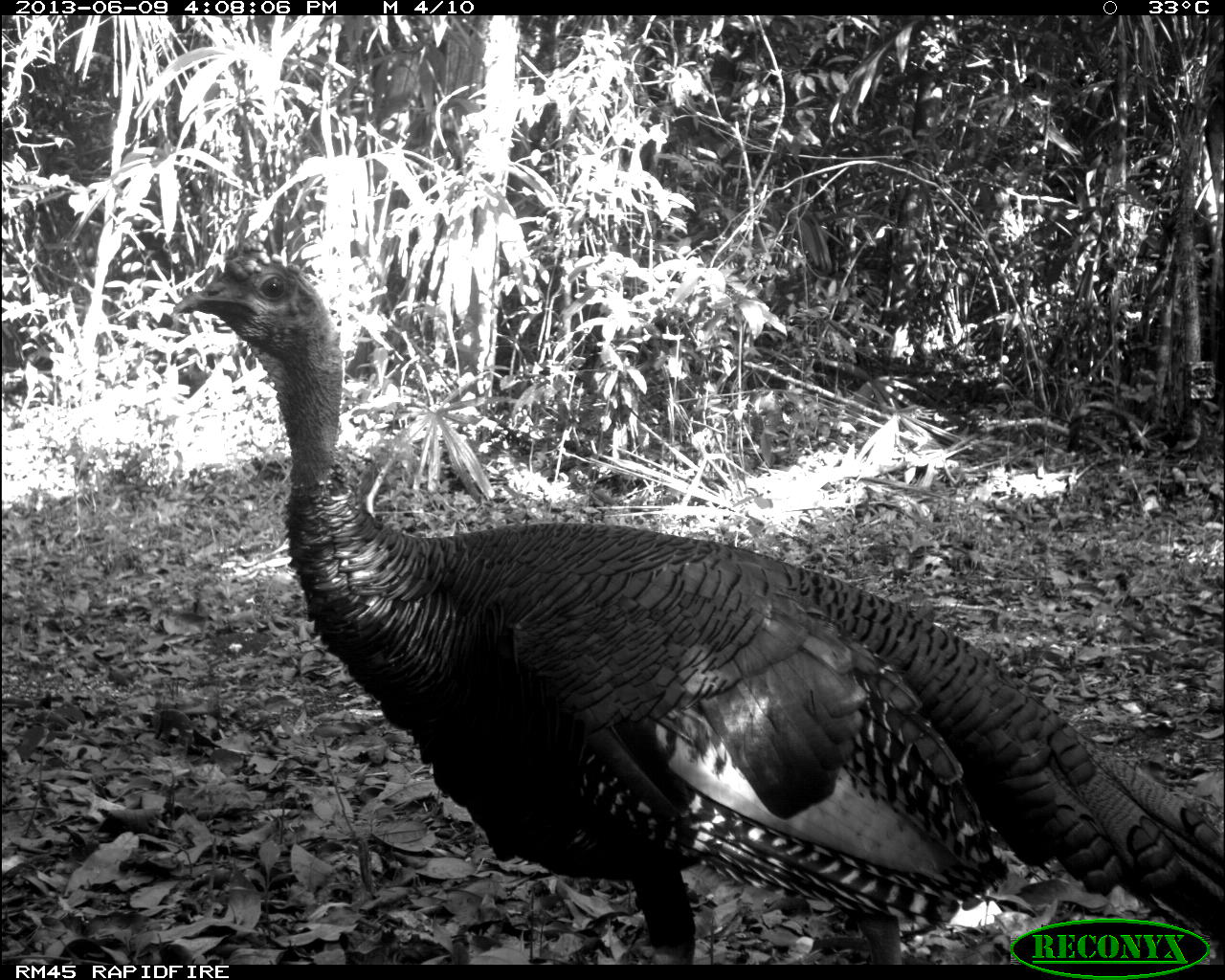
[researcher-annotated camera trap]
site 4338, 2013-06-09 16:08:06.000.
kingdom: Animalia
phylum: Chordata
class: Aves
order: Galliformes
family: Phasianidae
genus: Meleagris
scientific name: Meleagris ocellata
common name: ocellated turkey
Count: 1.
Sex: male.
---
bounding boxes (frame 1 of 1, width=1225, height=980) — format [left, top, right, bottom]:
meleagris ocellata: [169, 239, 1225, 964]